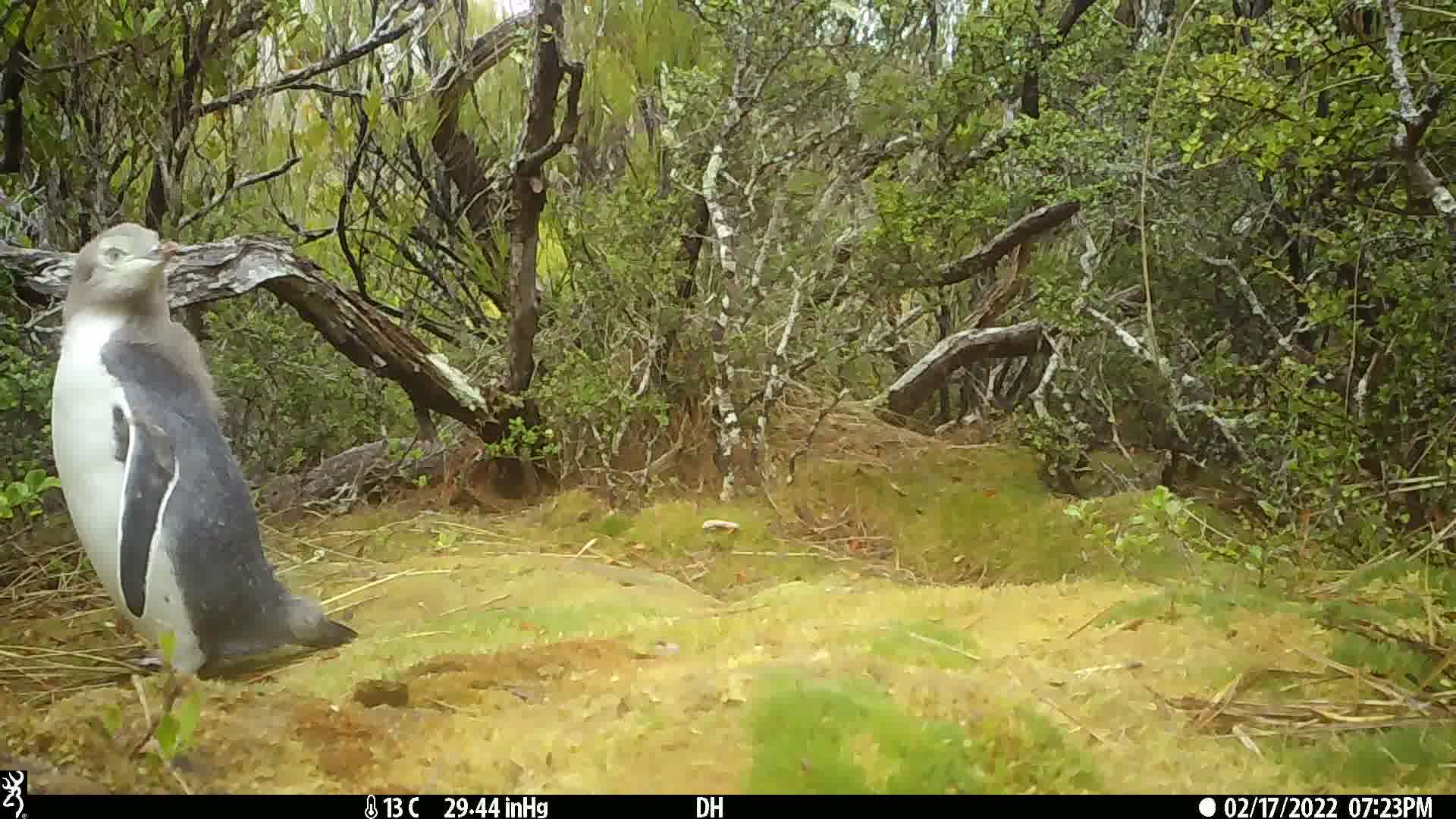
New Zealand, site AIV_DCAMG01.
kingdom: Animalia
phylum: Chordata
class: Aves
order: Sphenisciformes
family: Spheniscidae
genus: Megadyptes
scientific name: Megadyptes antipodes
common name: yellow-eyed penguin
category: yellow eyed penguin